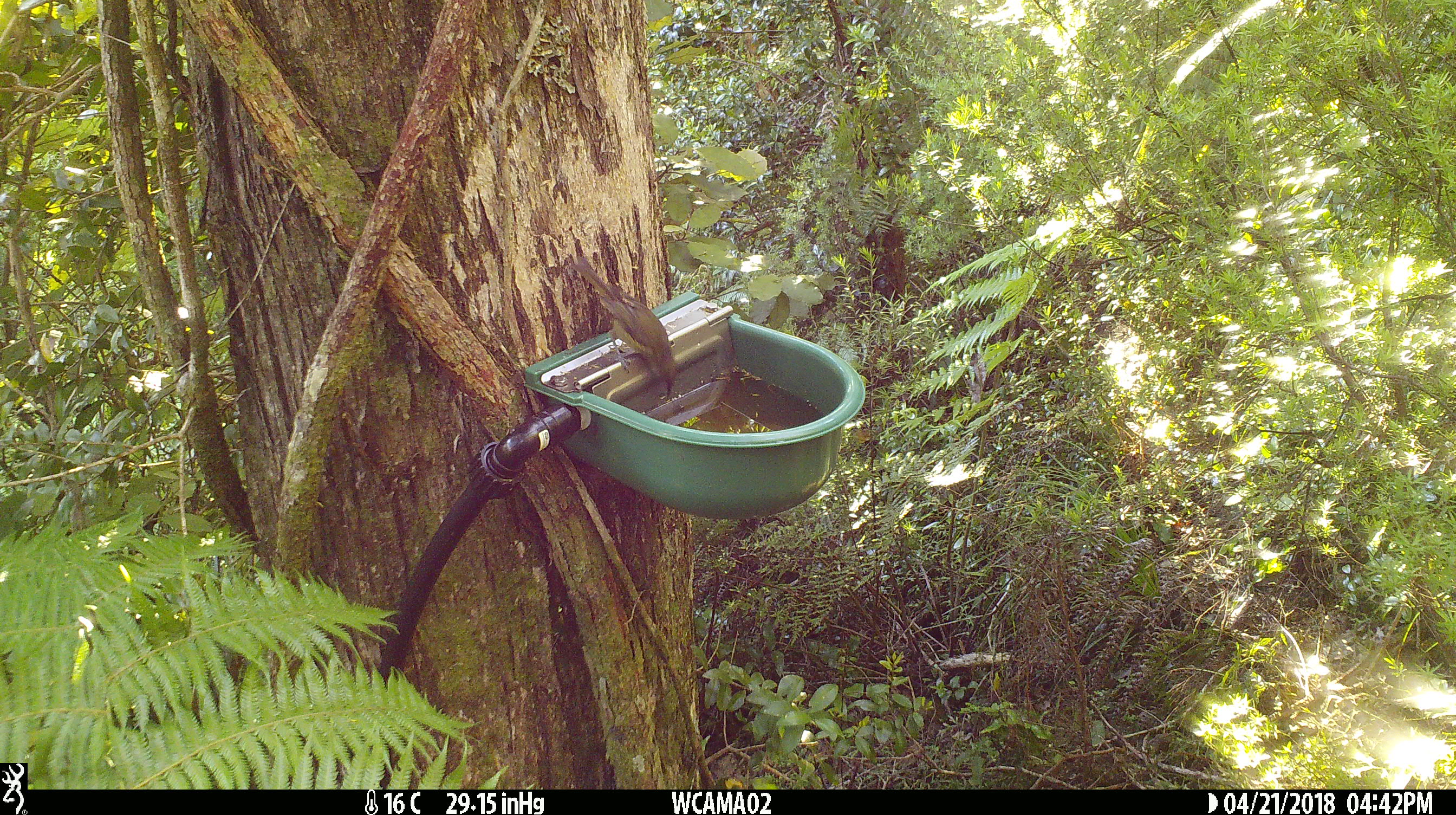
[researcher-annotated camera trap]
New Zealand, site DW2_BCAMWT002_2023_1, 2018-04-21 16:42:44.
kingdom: Animalia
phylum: Chordata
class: Aves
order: Passeriformes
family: Meliphagidae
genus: Anthornis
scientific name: Anthornis melanura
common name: new zealand bellbird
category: bellbird